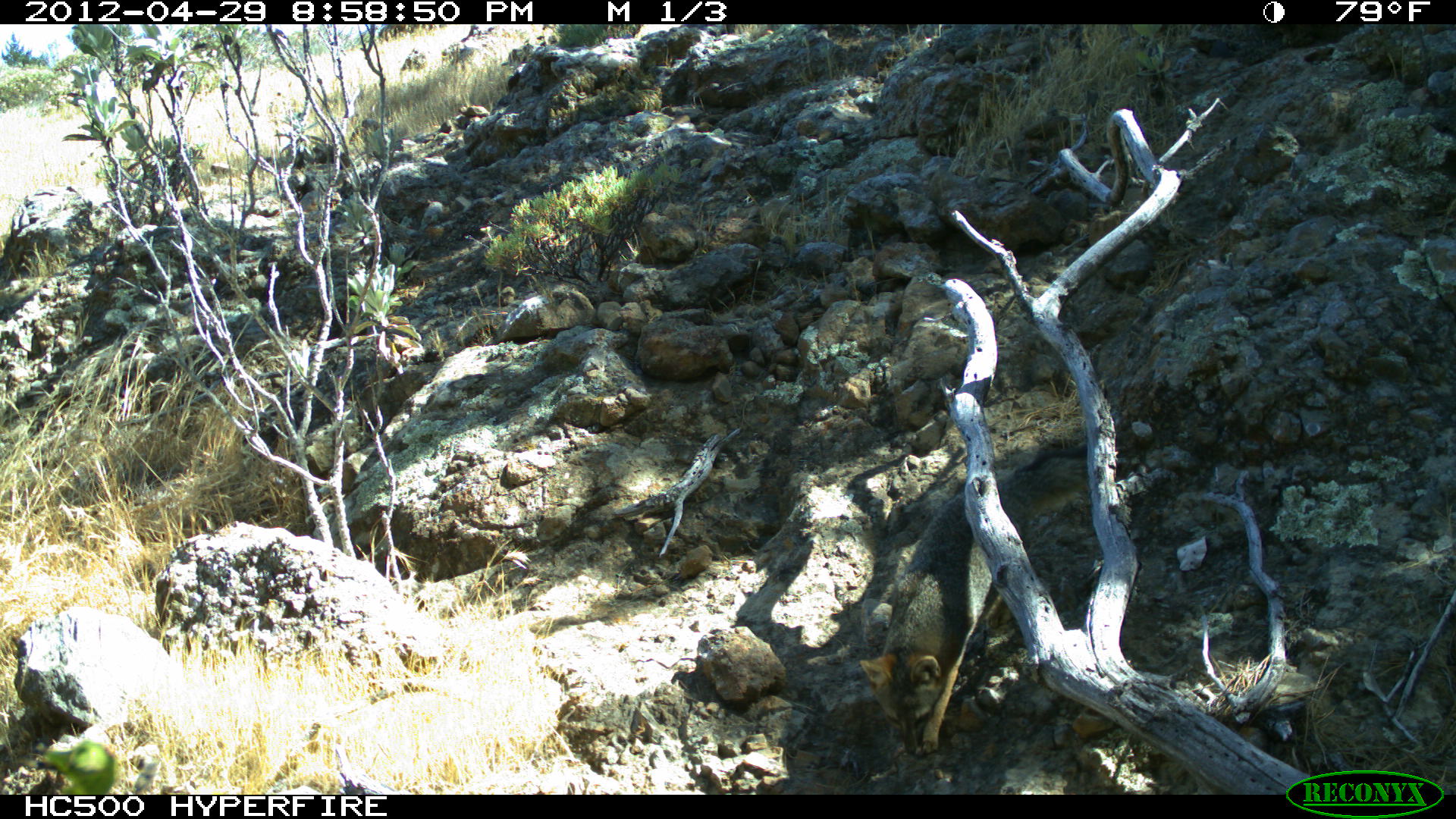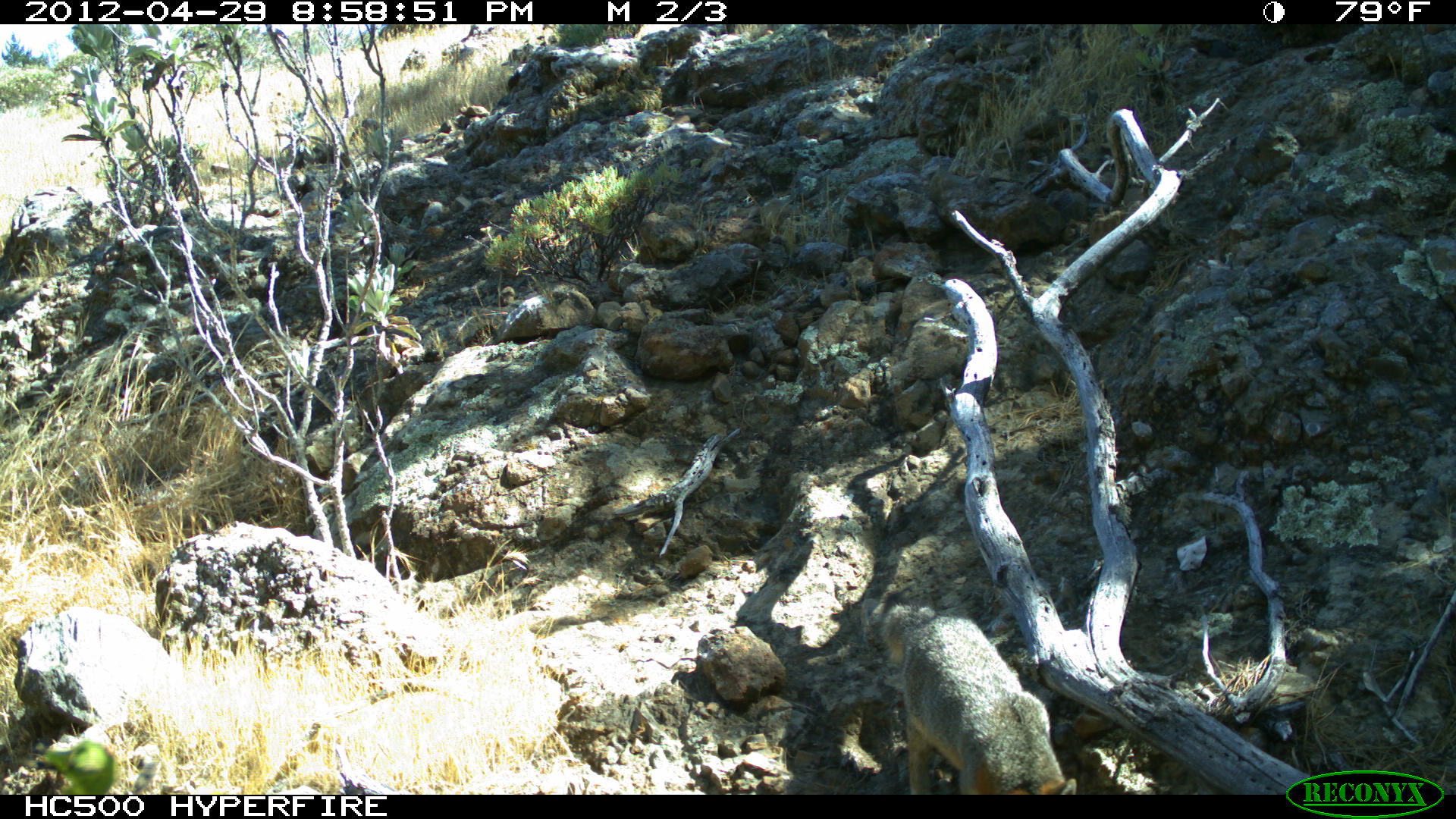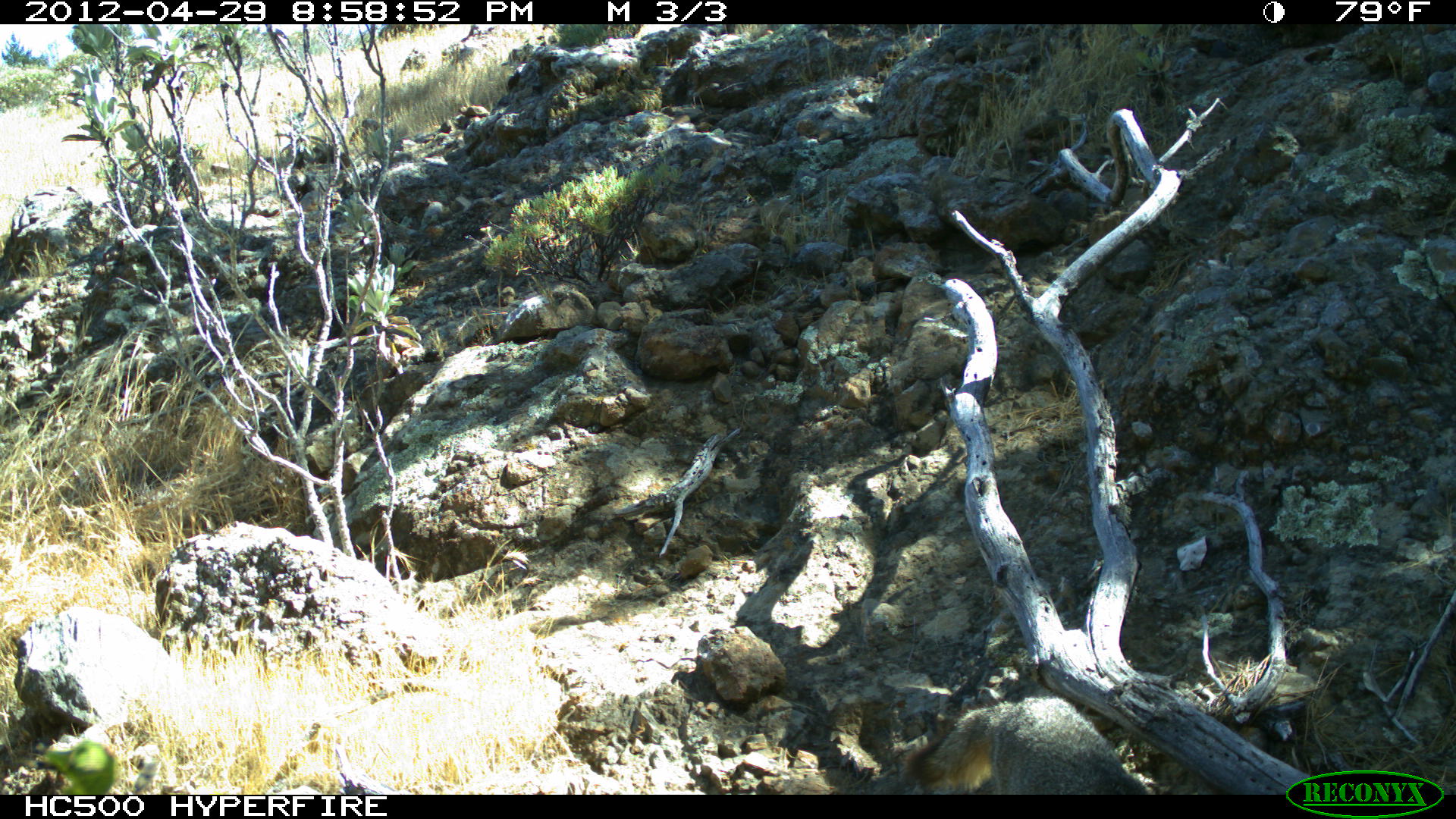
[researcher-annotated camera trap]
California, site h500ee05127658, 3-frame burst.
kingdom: Animalia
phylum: Chordata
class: Mammalia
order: Carnivora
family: Canidae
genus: Urocyon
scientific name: Urocyon littoralis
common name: island fox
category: fox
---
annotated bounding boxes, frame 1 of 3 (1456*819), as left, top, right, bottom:
fox: 857, 474, 1025, 758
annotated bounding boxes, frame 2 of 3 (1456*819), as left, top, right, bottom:
fox: 882, 604, 1076, 795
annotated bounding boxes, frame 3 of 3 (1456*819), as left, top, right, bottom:
fox: 902, 695, 1149, 795